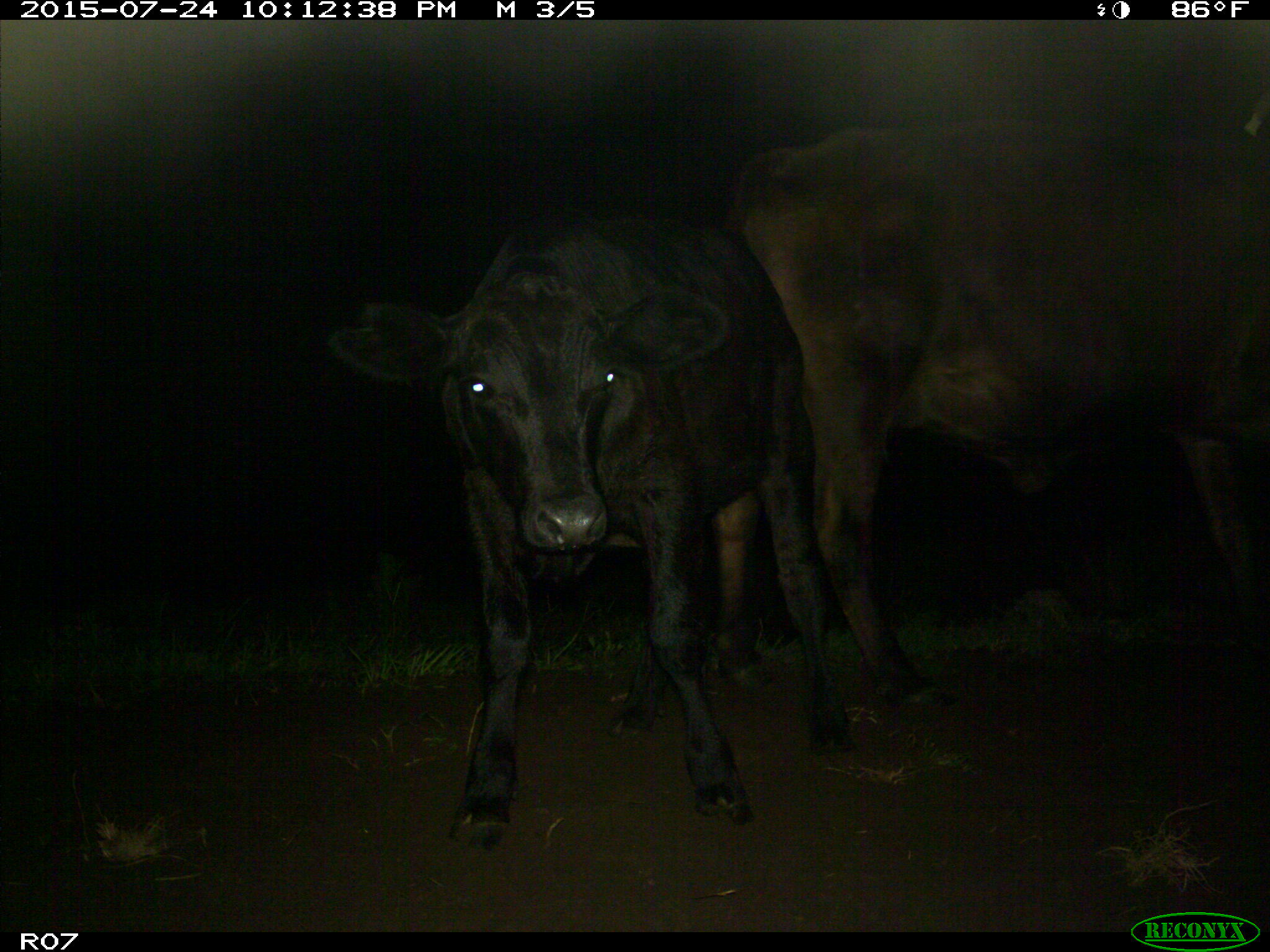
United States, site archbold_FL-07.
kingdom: Animalia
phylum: Chordata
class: Mammalia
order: Artiodactyla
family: Bovidae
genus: Bos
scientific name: Bos taurus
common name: domestic cow